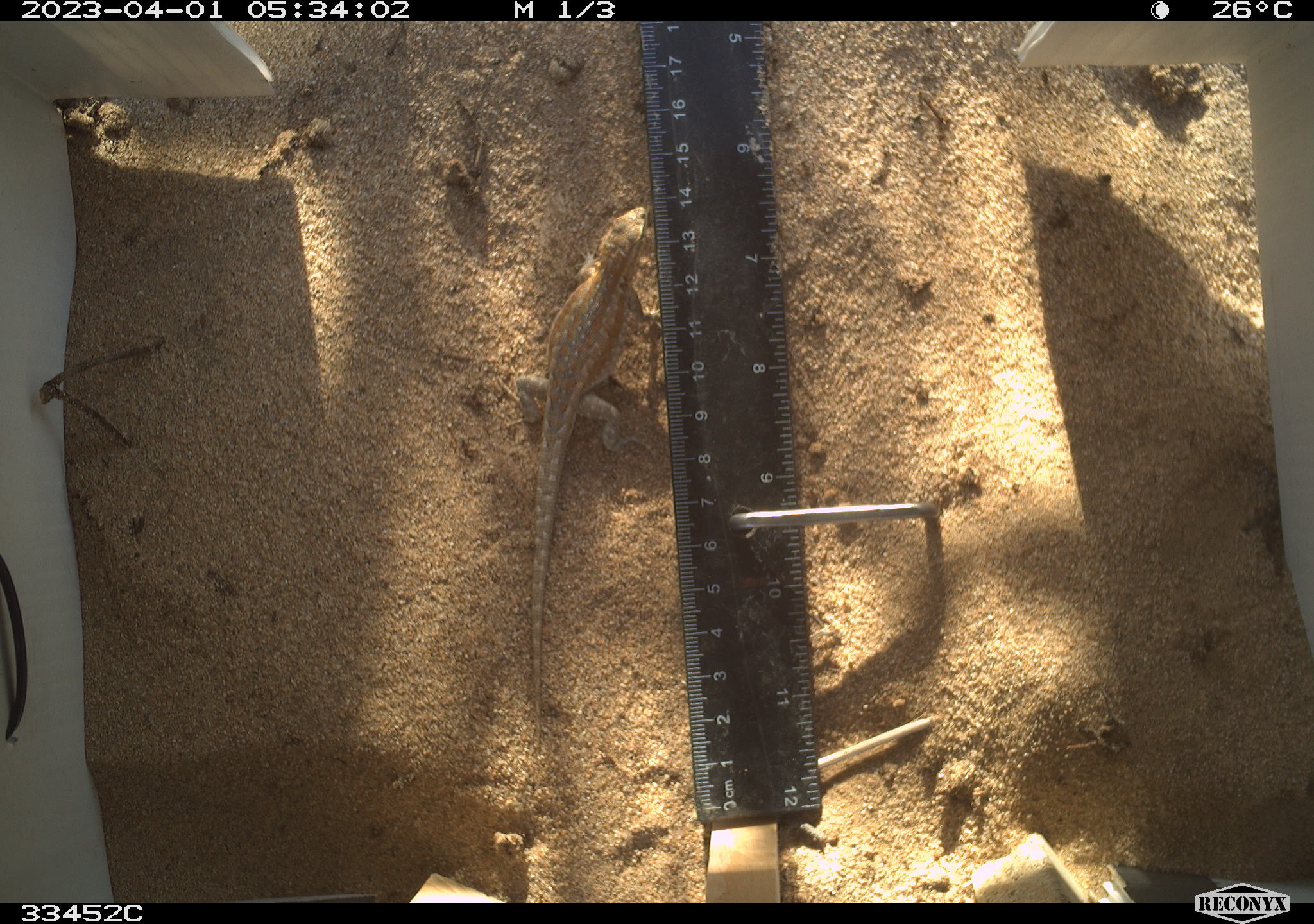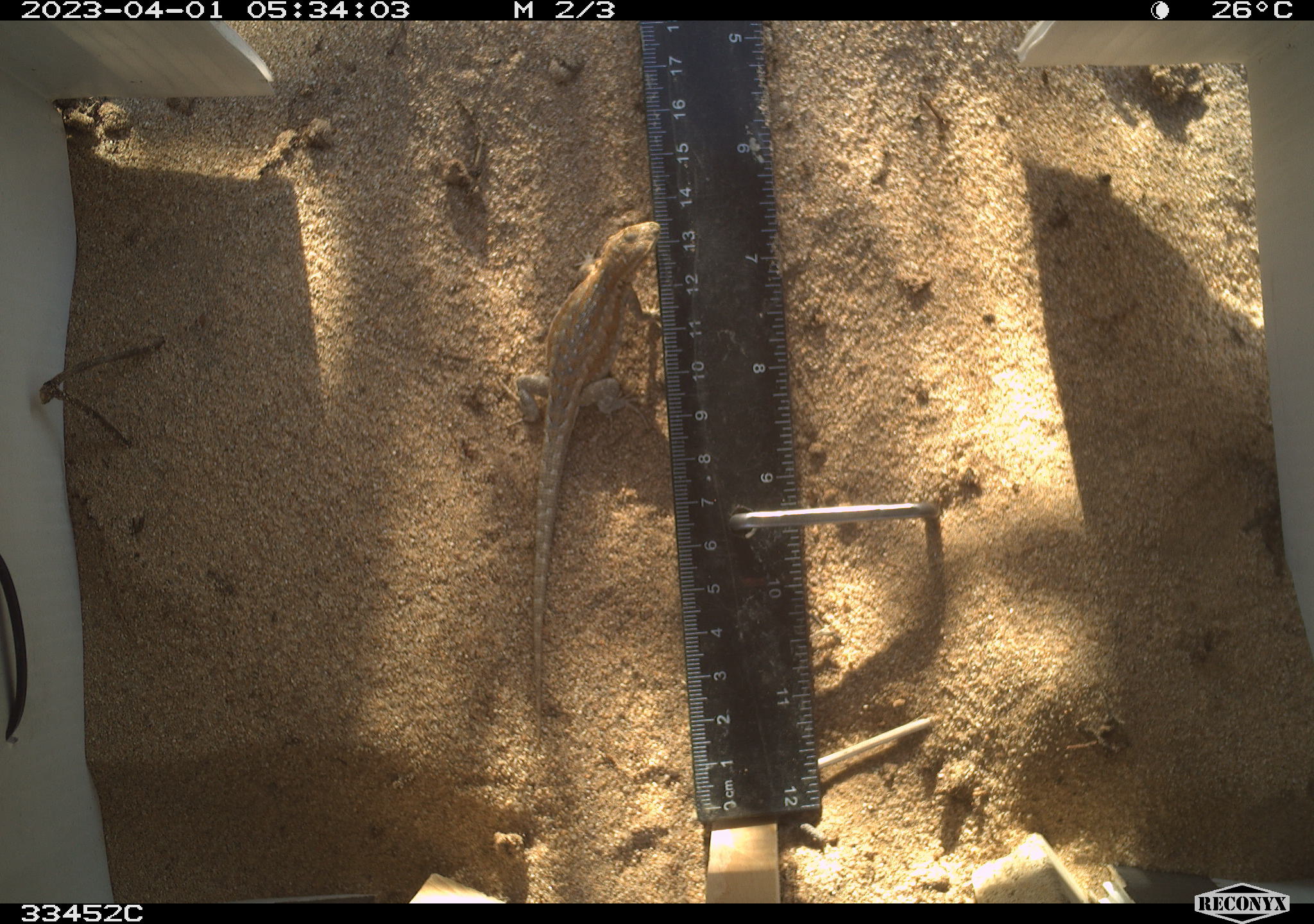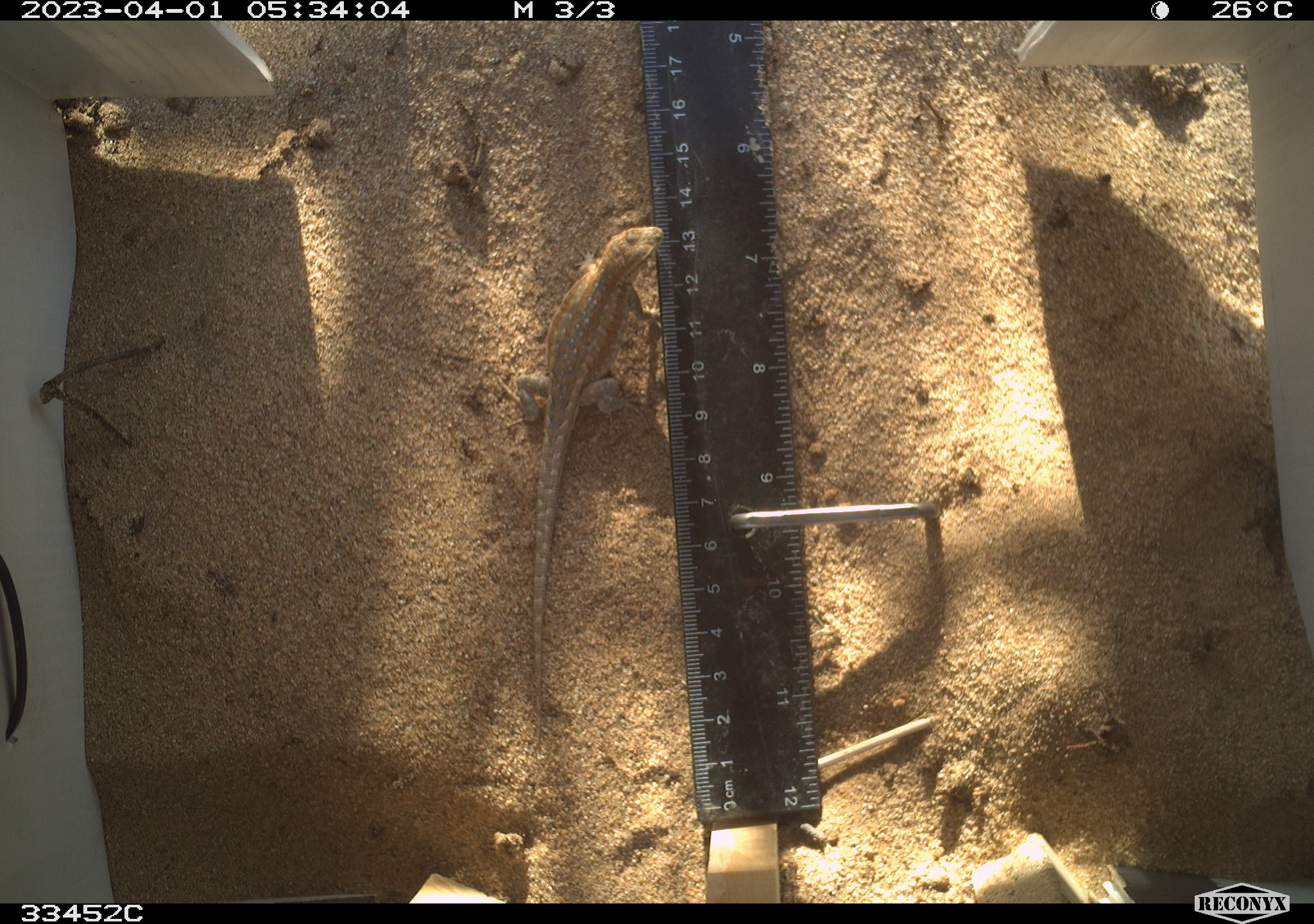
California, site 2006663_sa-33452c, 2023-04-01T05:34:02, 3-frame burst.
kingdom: Animalia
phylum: Chordata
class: Reptilia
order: Squamata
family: Phrynosomatidae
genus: Sceloporus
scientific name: Sceloporus graciosus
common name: common sagebrush lizard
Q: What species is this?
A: Common sagebrush lizard (Sceloporus graciosus).